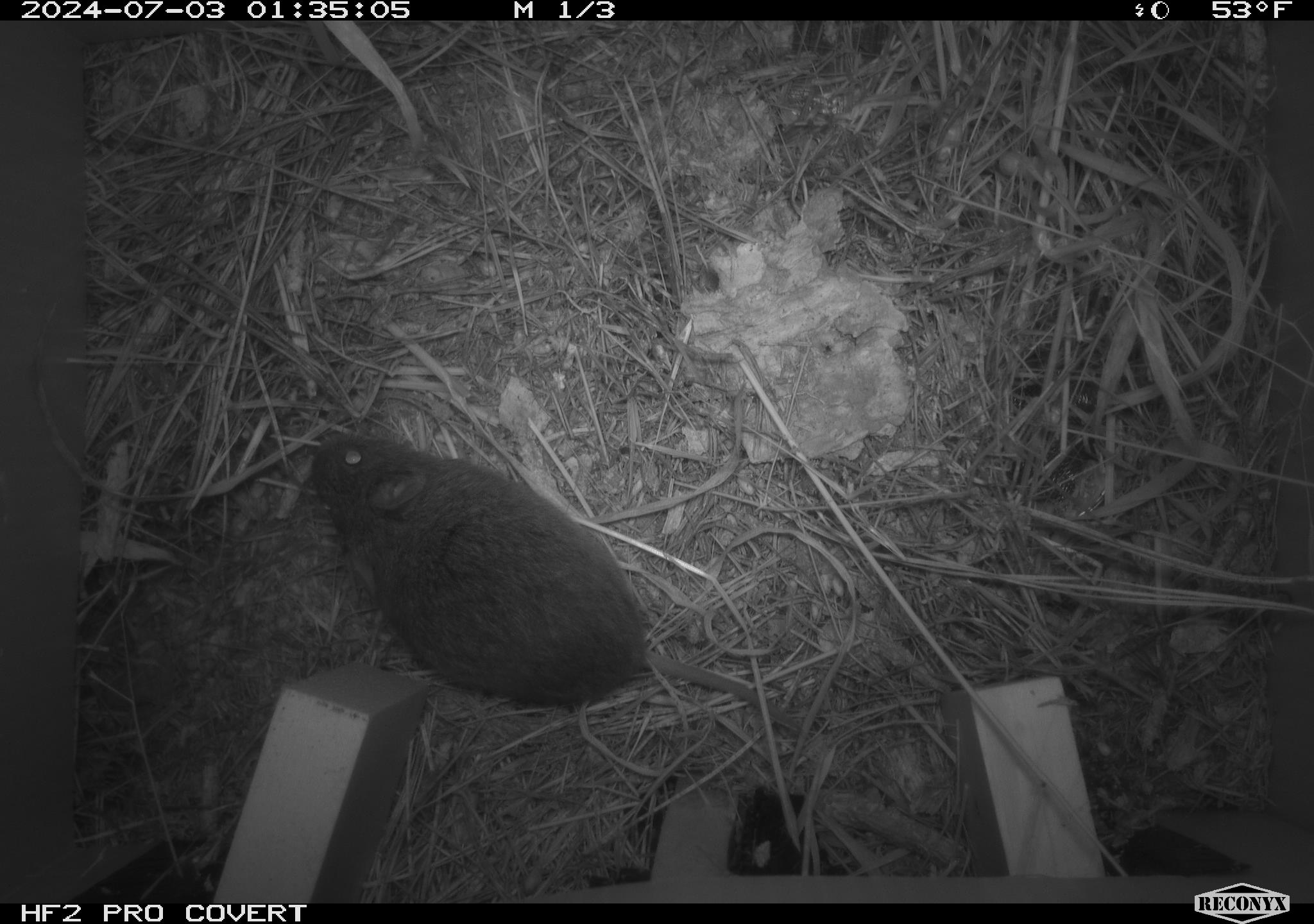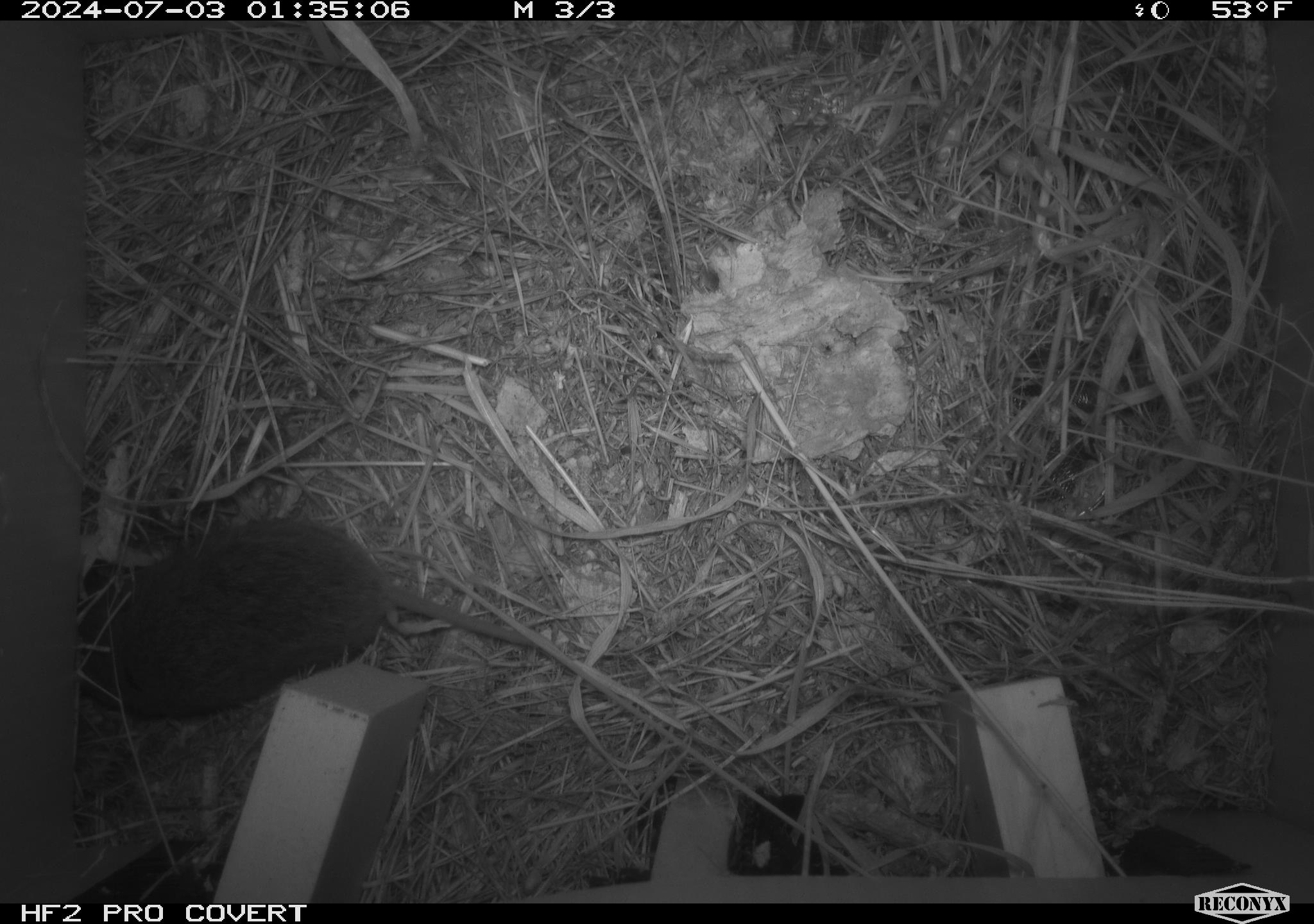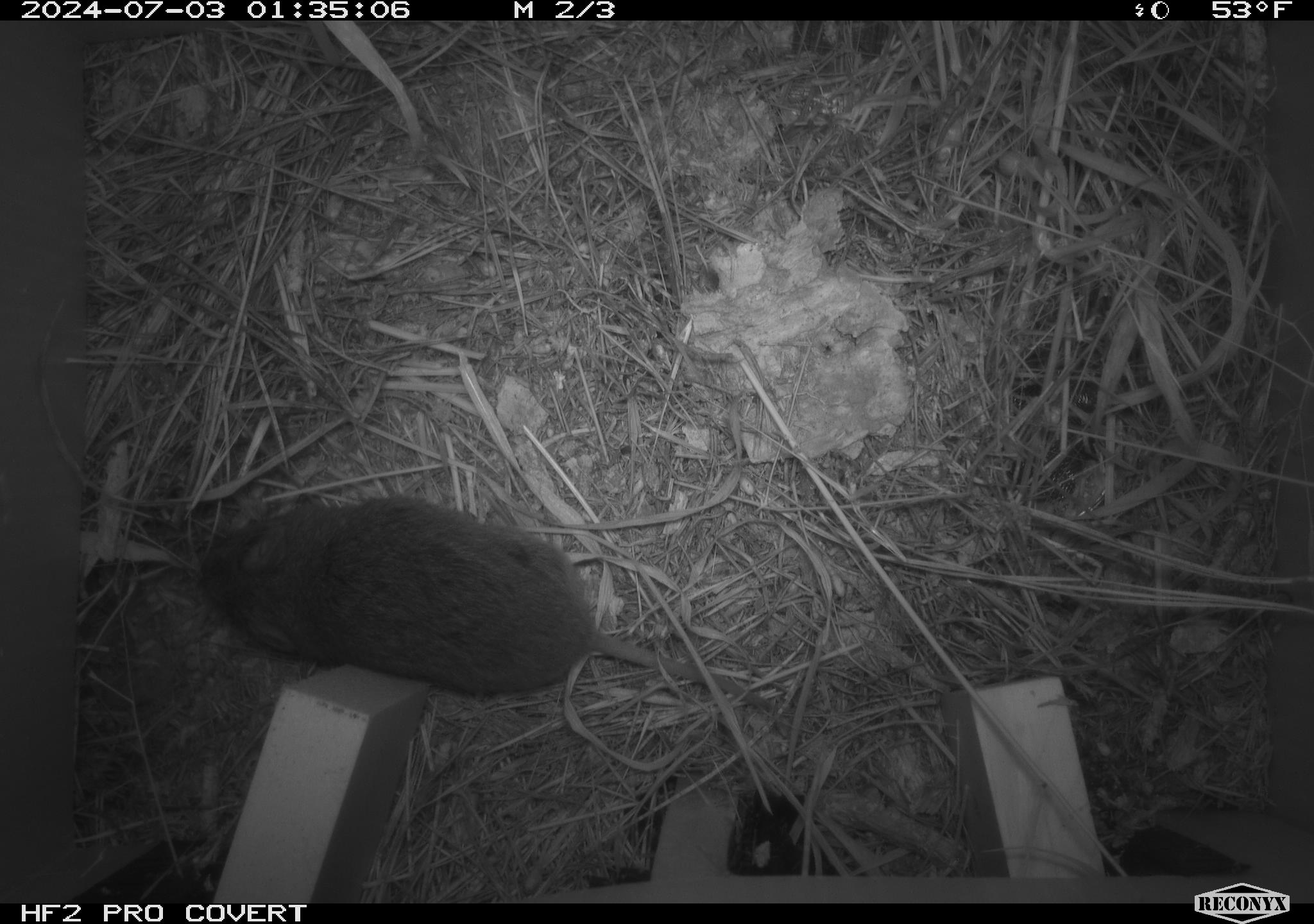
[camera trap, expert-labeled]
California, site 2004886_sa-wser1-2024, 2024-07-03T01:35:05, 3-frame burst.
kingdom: Animalia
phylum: Chordata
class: Mammalia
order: Rodentia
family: Cricetidae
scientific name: Arvicolinae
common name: voles, lemmings, and muskrats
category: arvicolinae subfamily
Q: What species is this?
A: Arvicolinae subfamily (voles, lemmings, and muskrats) (Arvicolinae).